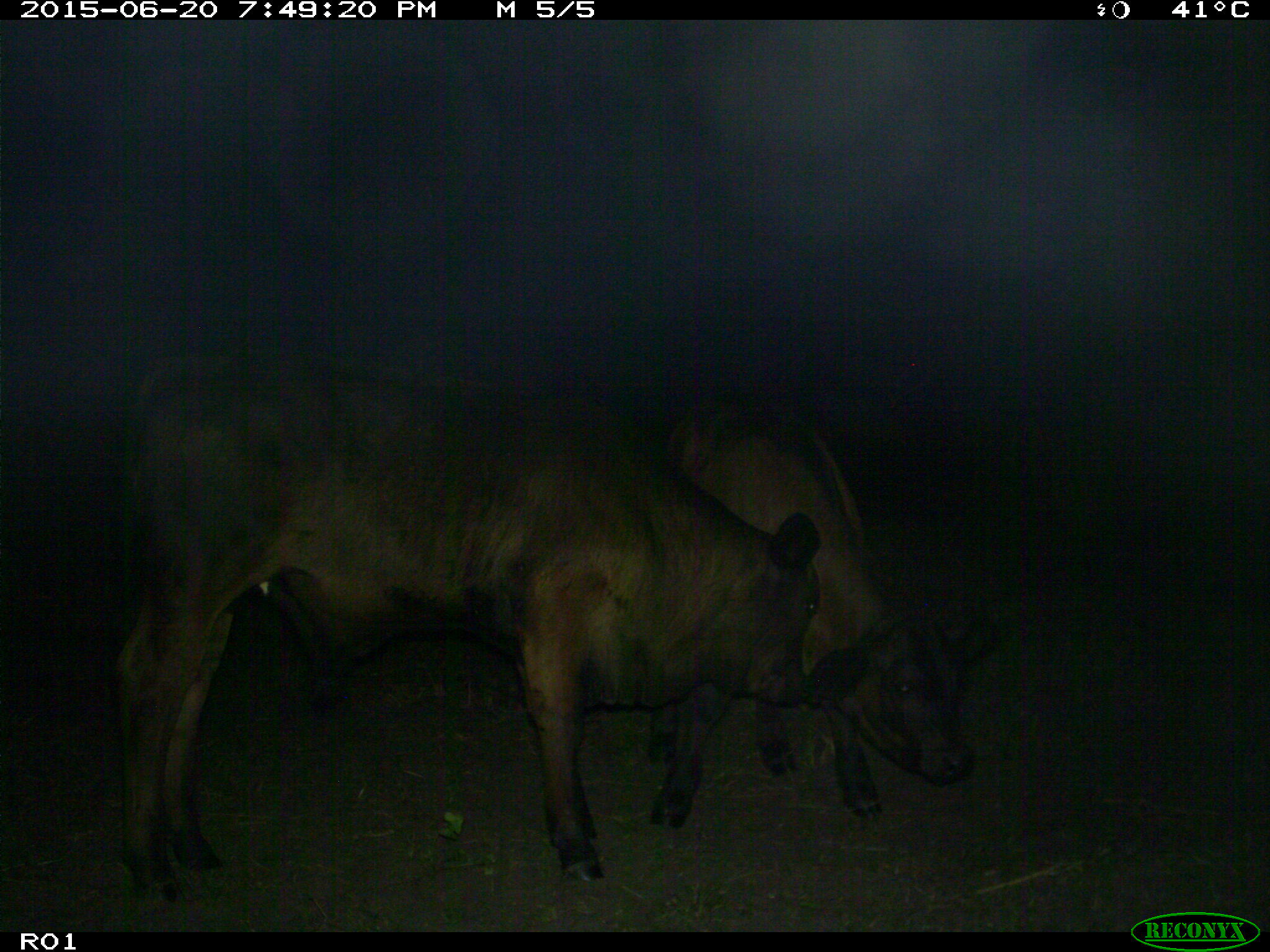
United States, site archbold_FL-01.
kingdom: Animalia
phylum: Chordata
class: Mammalia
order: Artiodactyla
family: Bovidae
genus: Bos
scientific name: Bos taurus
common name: domestic cow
Bos taurus (domestic cow).